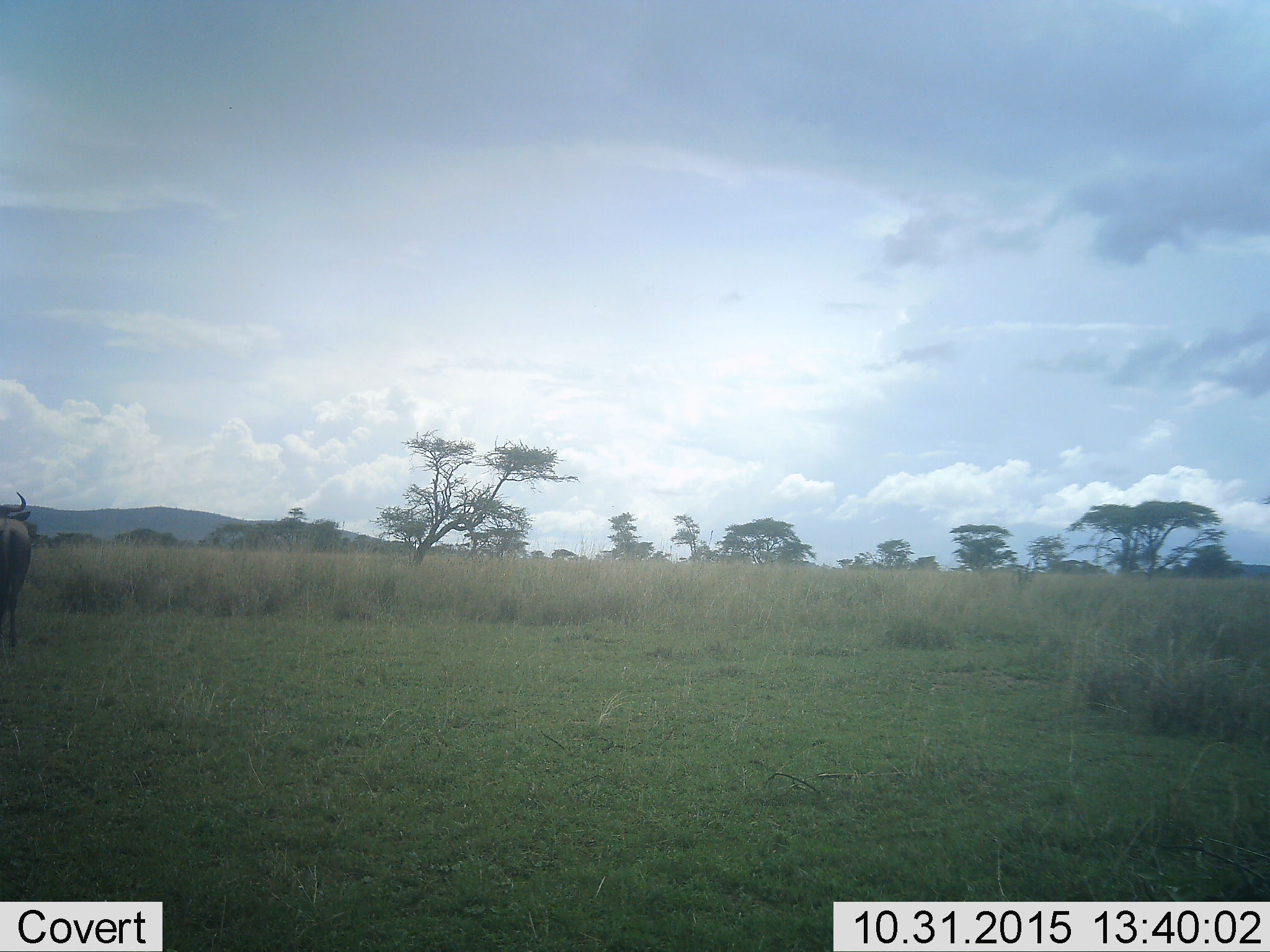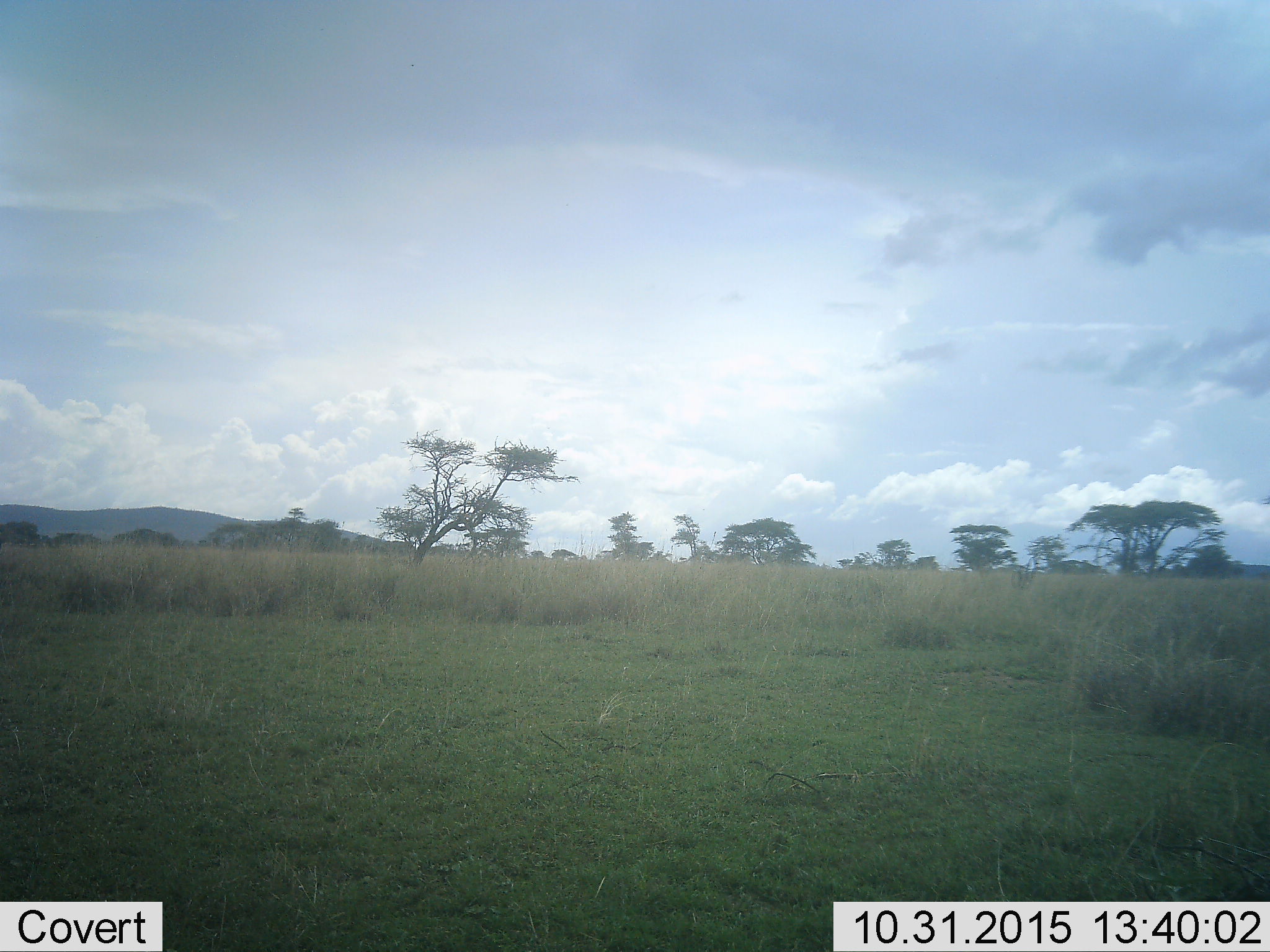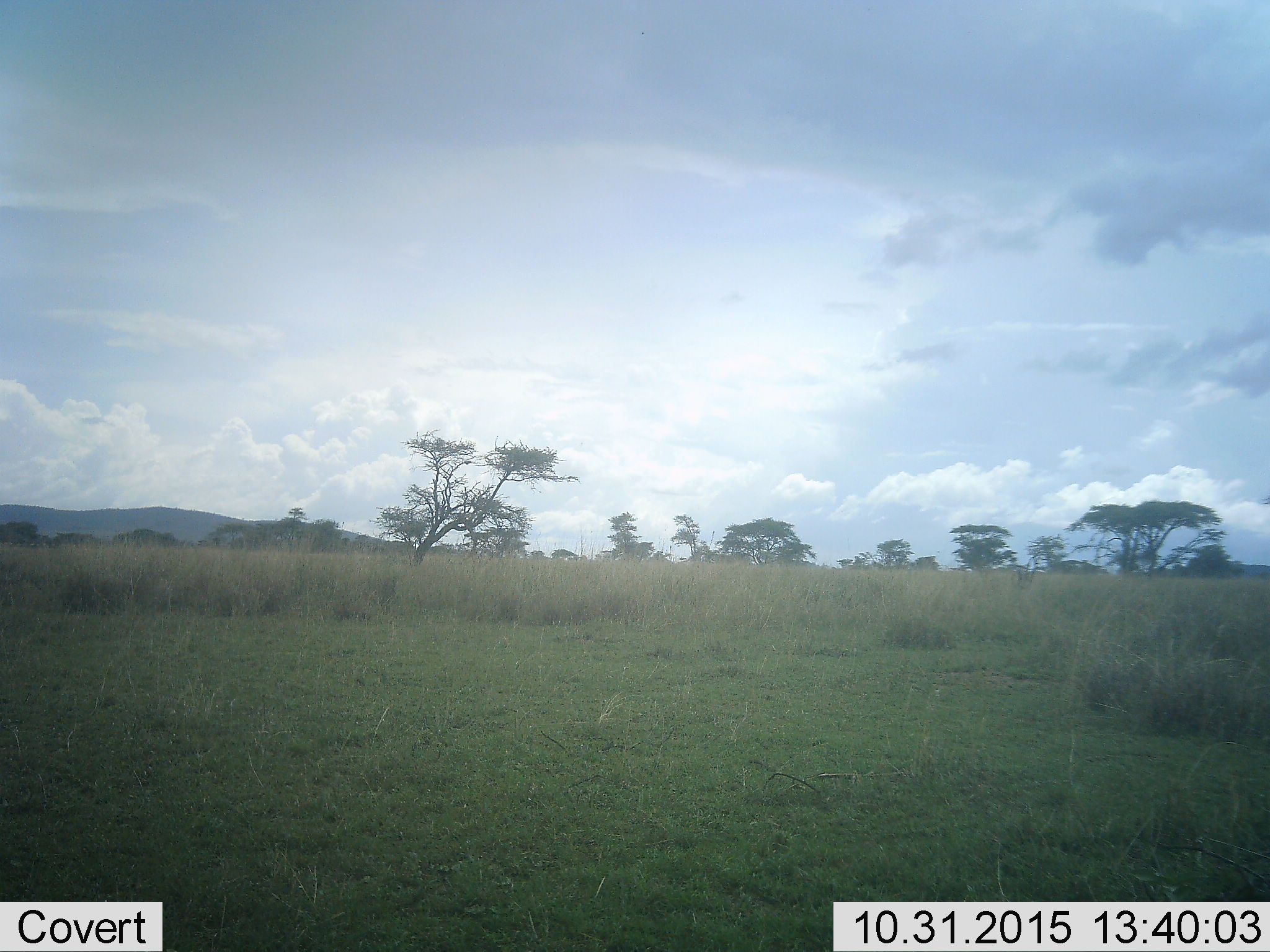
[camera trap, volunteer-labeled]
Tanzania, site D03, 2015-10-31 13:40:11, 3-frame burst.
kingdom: Animalia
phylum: Chordata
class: Mammalia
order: Artiodactyla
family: Bovidae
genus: Connochaetes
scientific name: Connochaetes taurinus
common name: blue wildebeest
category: wildebeest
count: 1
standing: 29%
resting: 0%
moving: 71%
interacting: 0%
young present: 0%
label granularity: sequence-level